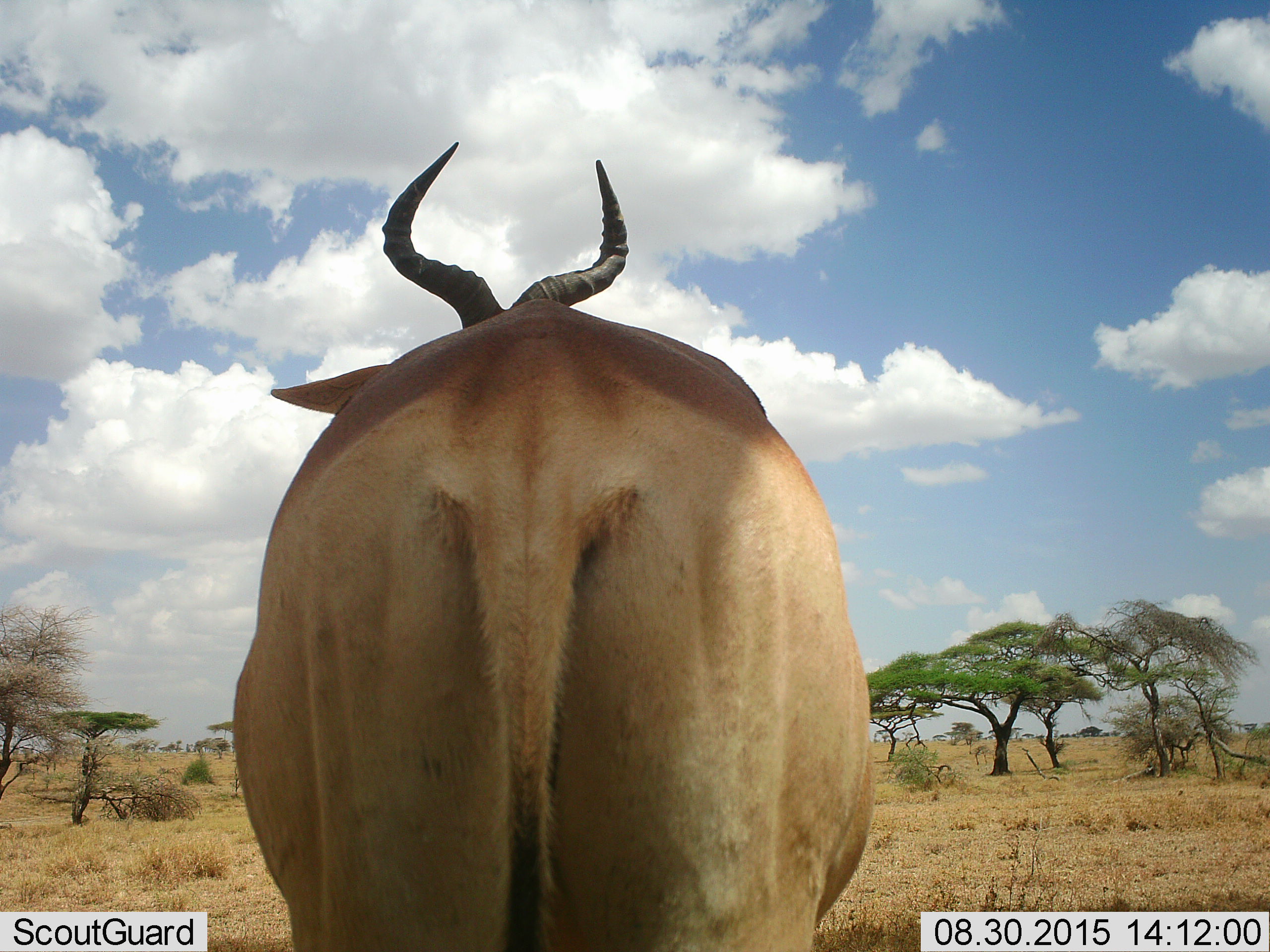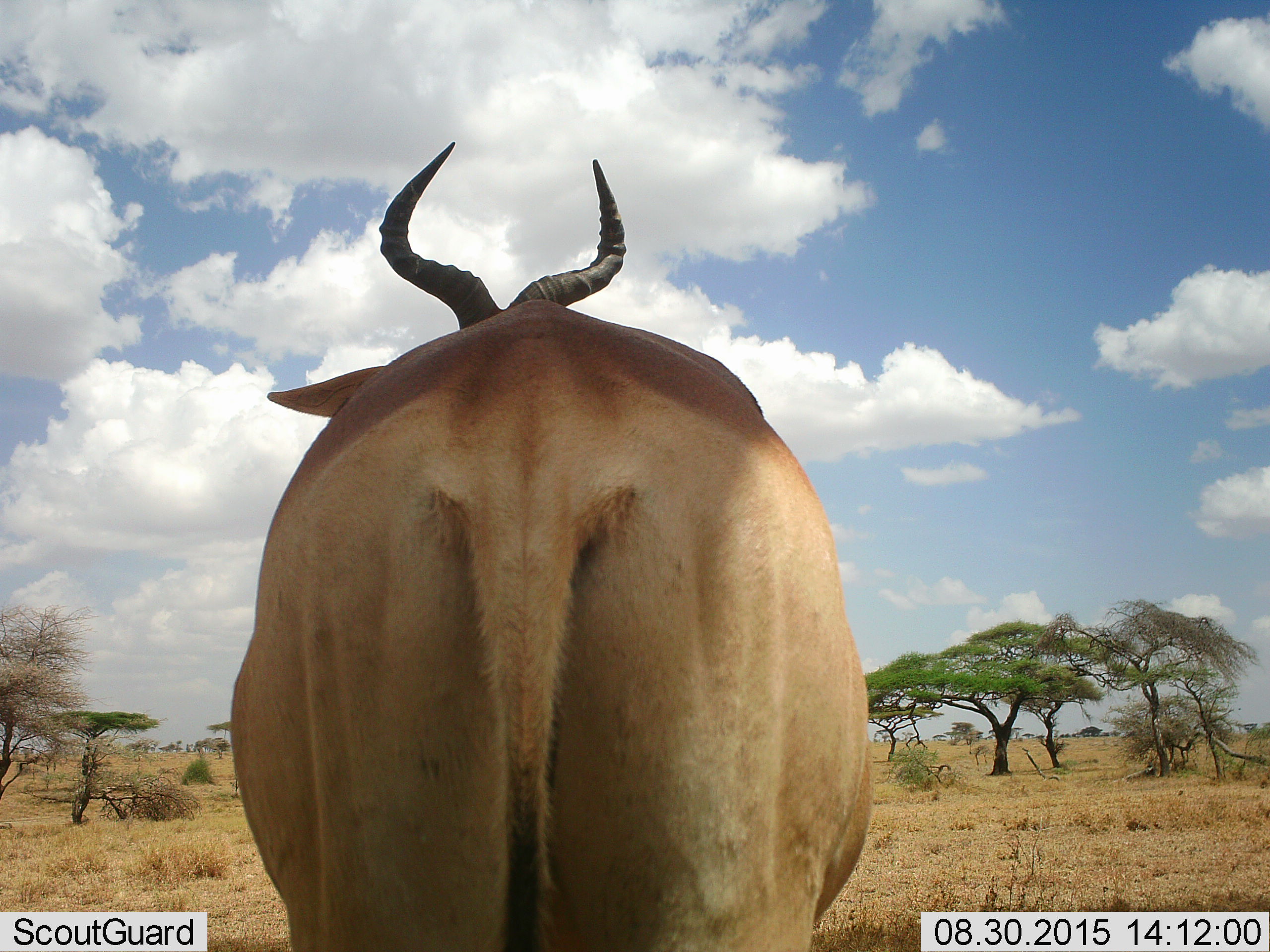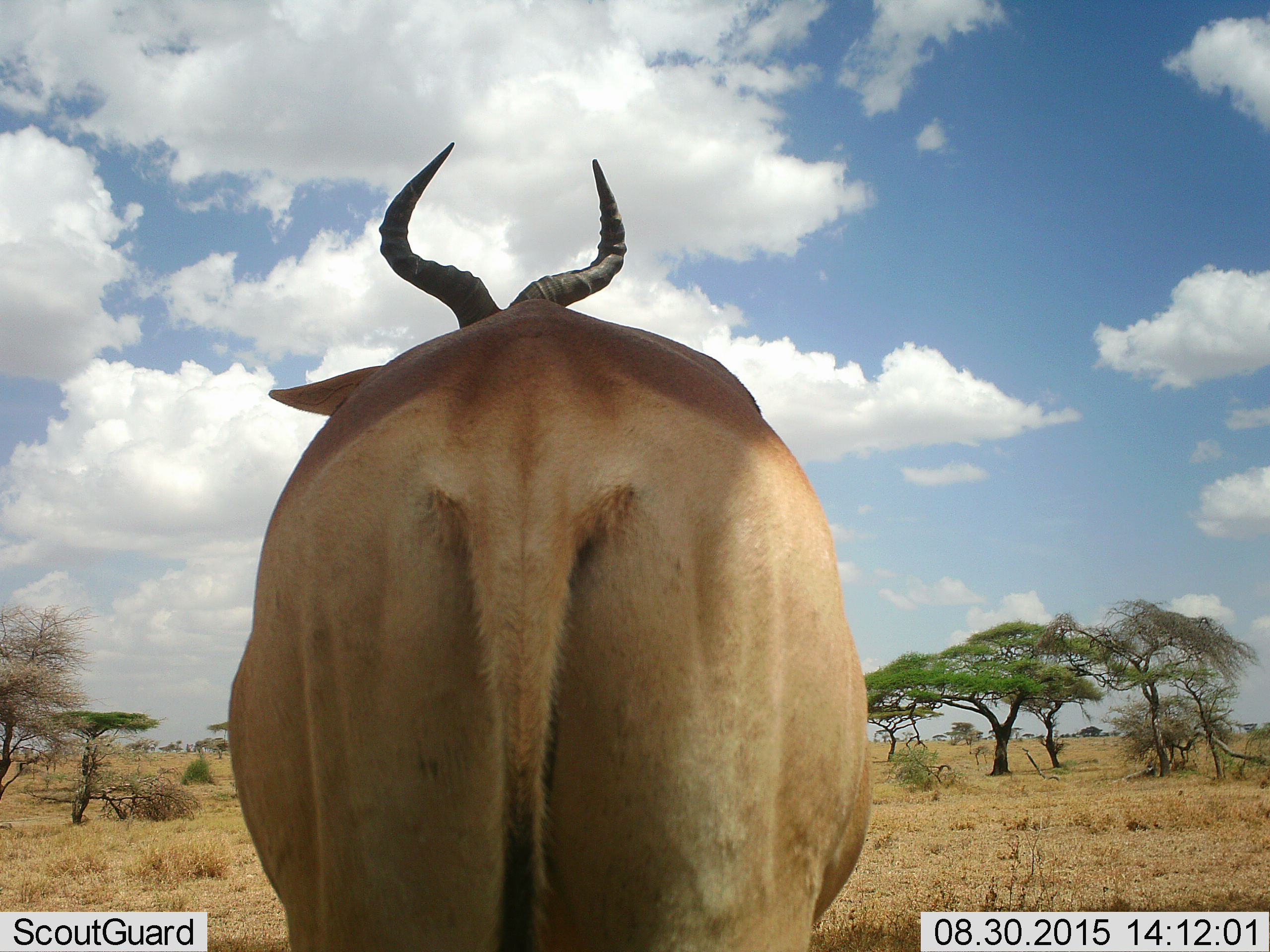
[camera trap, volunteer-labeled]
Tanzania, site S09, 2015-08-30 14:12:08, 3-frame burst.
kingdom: Animalia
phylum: Chordata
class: Mammalia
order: Artiodactyla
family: Bovidae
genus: Alcelaphus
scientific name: Alcelaphus buselaphus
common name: hartebeest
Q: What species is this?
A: Hartebeest (Alcelaphus buselaphus).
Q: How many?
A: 1.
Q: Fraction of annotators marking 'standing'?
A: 100%.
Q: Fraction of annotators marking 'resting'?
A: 0%.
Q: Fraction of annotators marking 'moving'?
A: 0%.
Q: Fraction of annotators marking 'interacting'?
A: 0%.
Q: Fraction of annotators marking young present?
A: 0%.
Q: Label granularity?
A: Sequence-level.